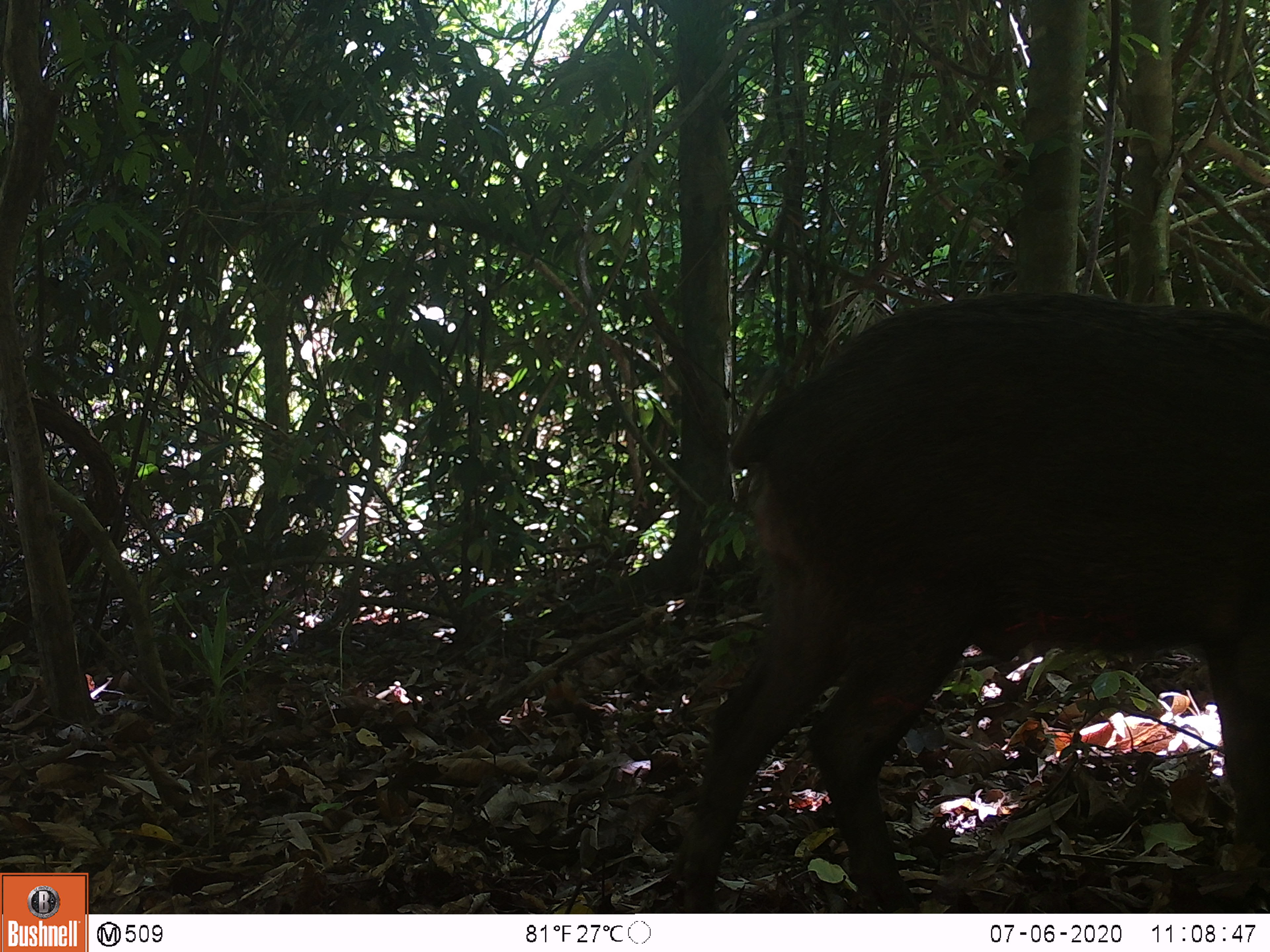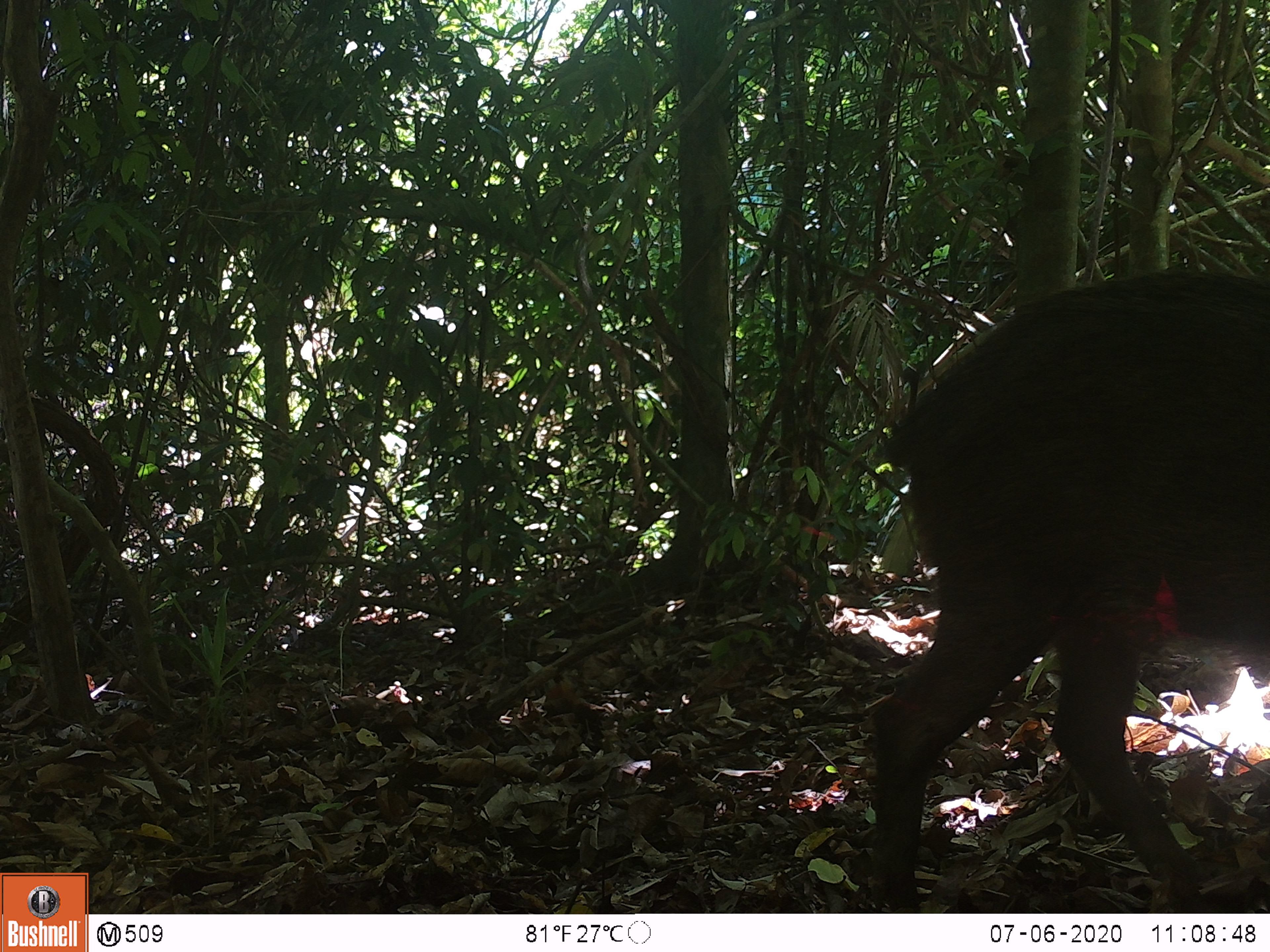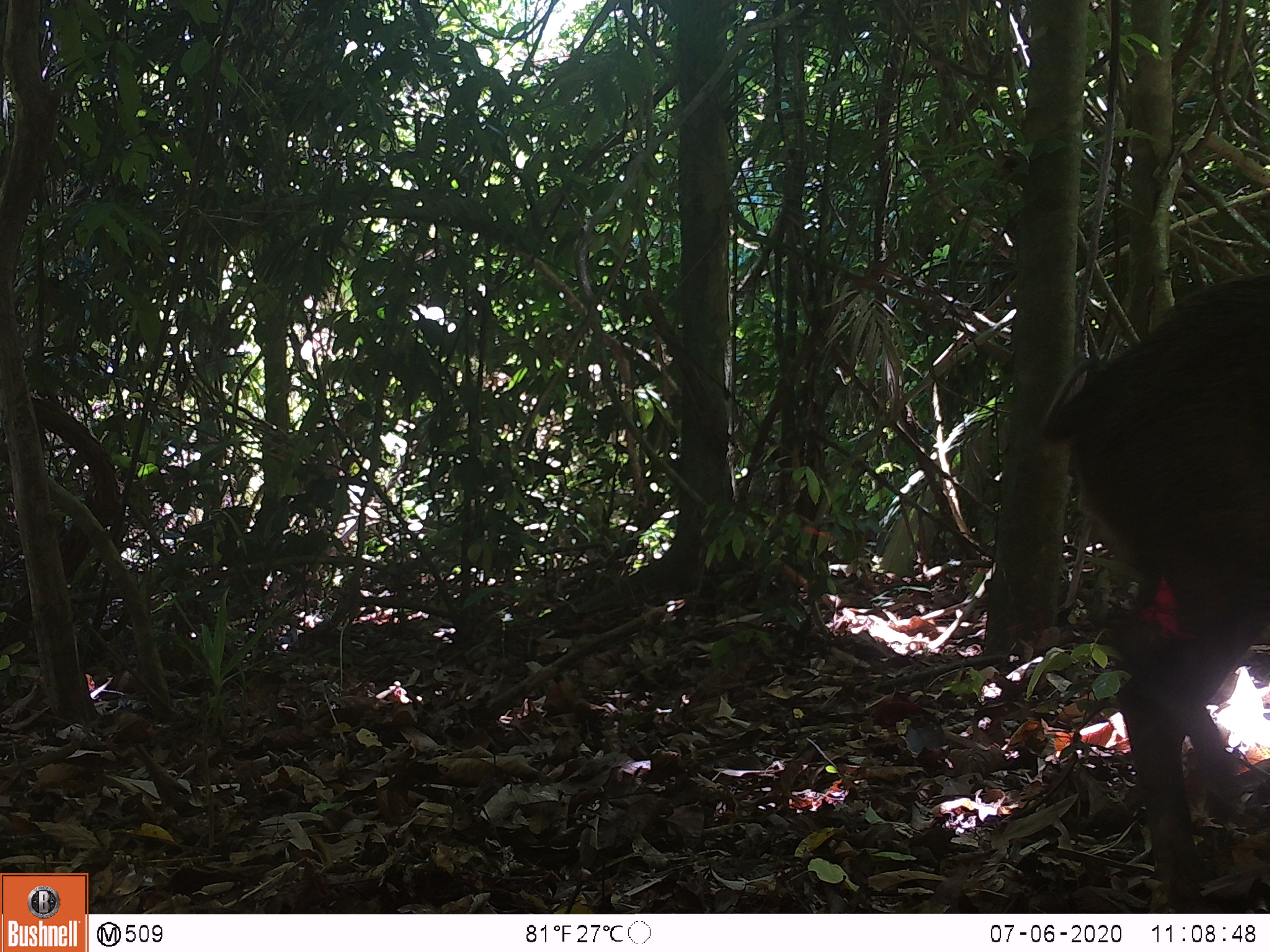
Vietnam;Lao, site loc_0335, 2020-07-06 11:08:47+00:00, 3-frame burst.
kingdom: Animalia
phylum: Chordata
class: Mammalia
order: Artiodactyla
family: Suidae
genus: Sus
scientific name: Sus scrofa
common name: eurasian wild pig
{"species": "eurasian wild pig (Sus scrofa)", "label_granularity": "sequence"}